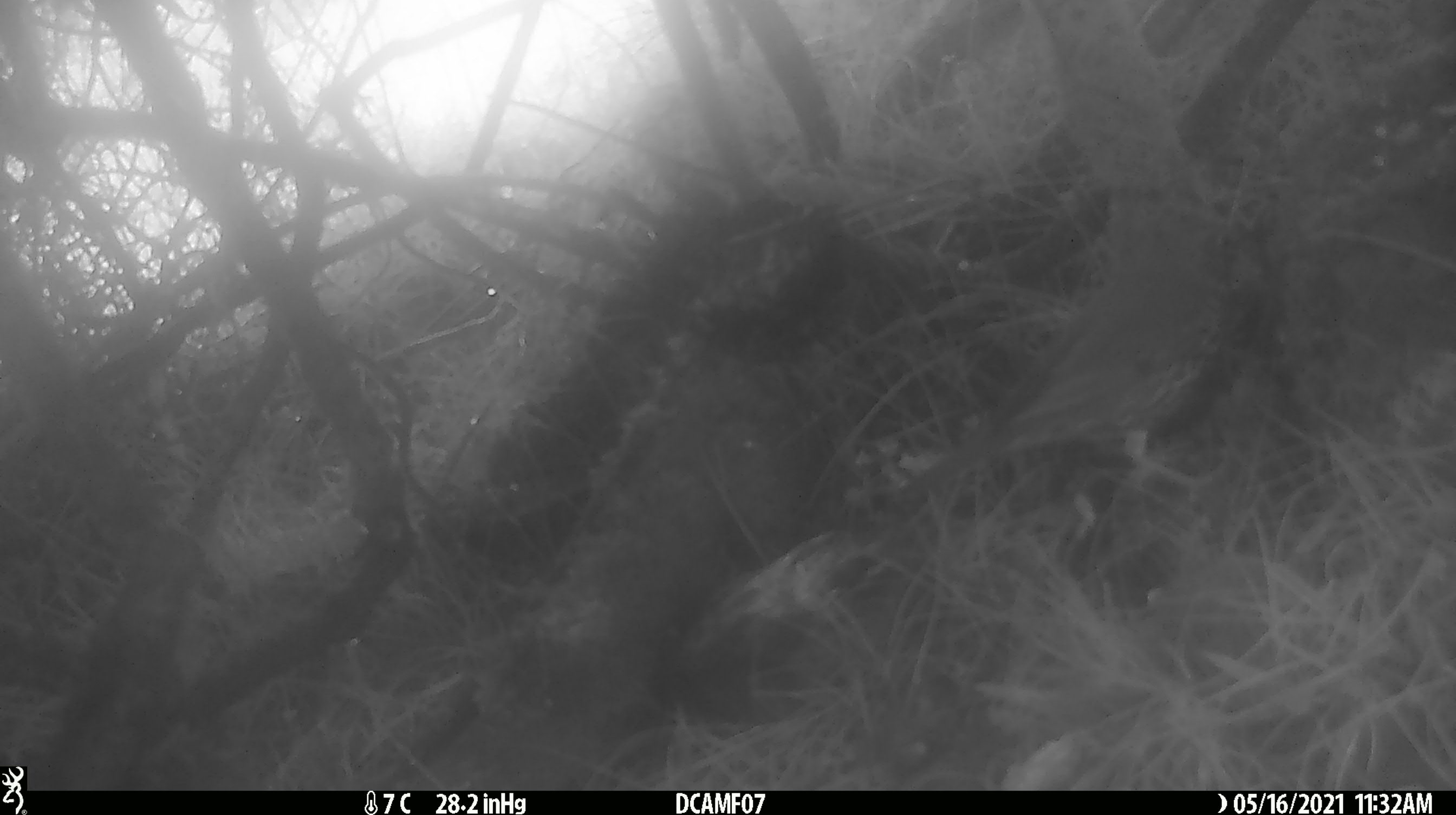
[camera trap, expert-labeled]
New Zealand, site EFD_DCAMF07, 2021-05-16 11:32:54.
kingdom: Animalia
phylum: Chordata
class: Aves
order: Passeriformes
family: Turdidae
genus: Turdus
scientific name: Turdus philomelos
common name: song thrush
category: thrush